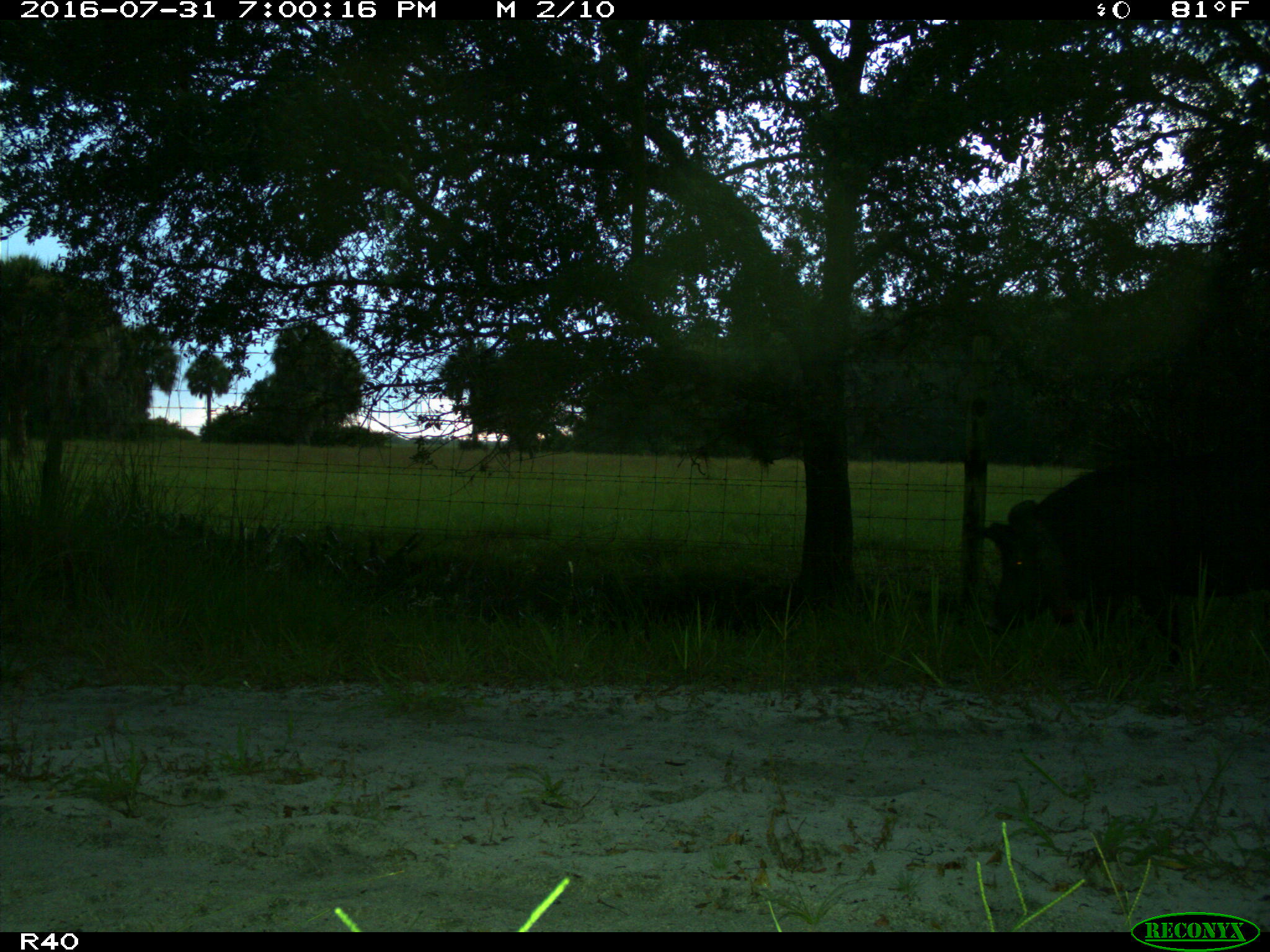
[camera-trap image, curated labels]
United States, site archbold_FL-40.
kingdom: Animalia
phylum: Chordata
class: Mammalia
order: Artiodactyla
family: Suidae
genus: Sus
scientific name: Sus scrofa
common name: wild boar